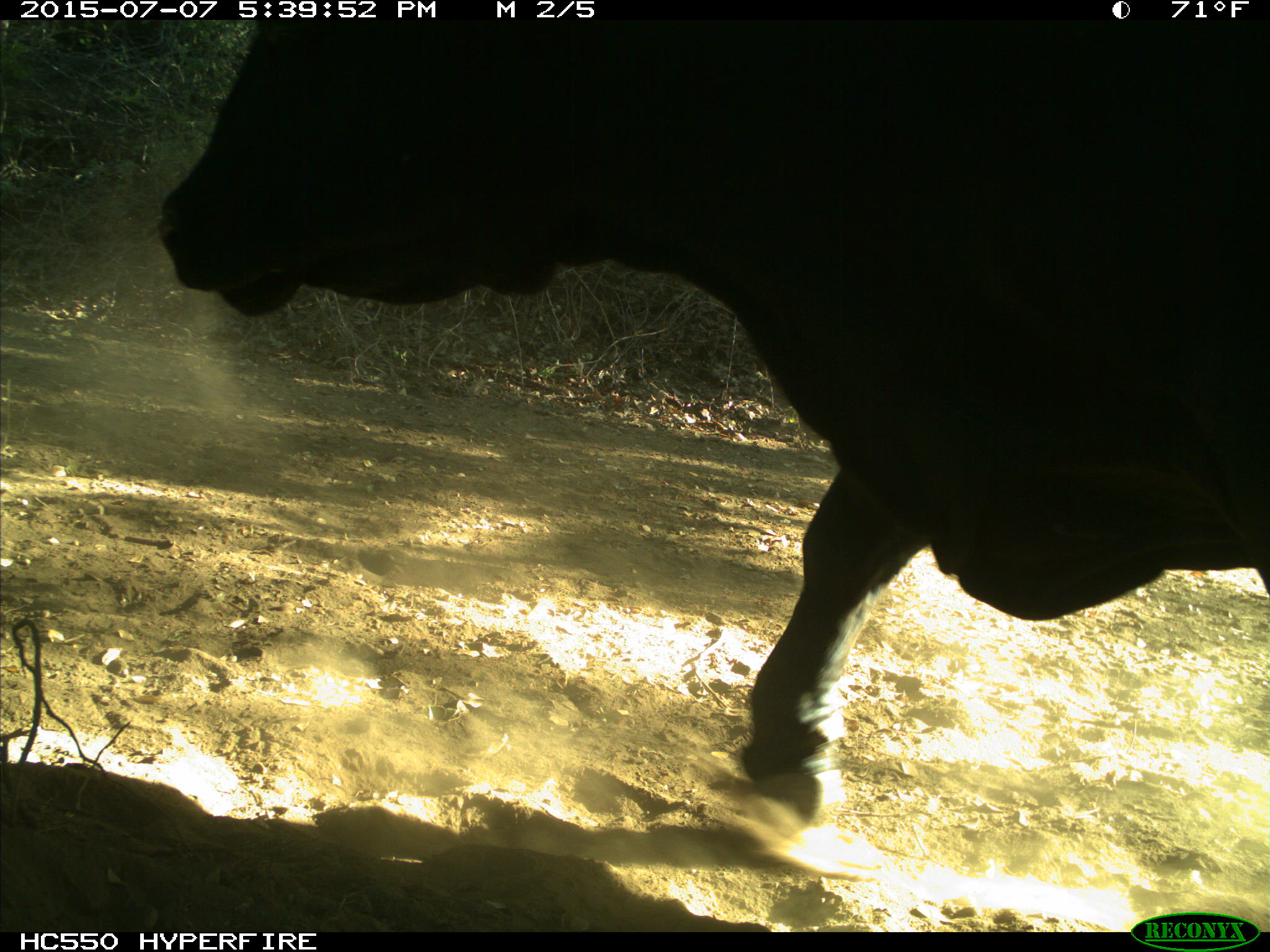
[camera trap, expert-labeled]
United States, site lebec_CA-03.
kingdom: Animalia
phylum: Chordata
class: Mammalia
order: Artiodactyla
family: Bovidae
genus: Bos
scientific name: Bos taurus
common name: domestic cow